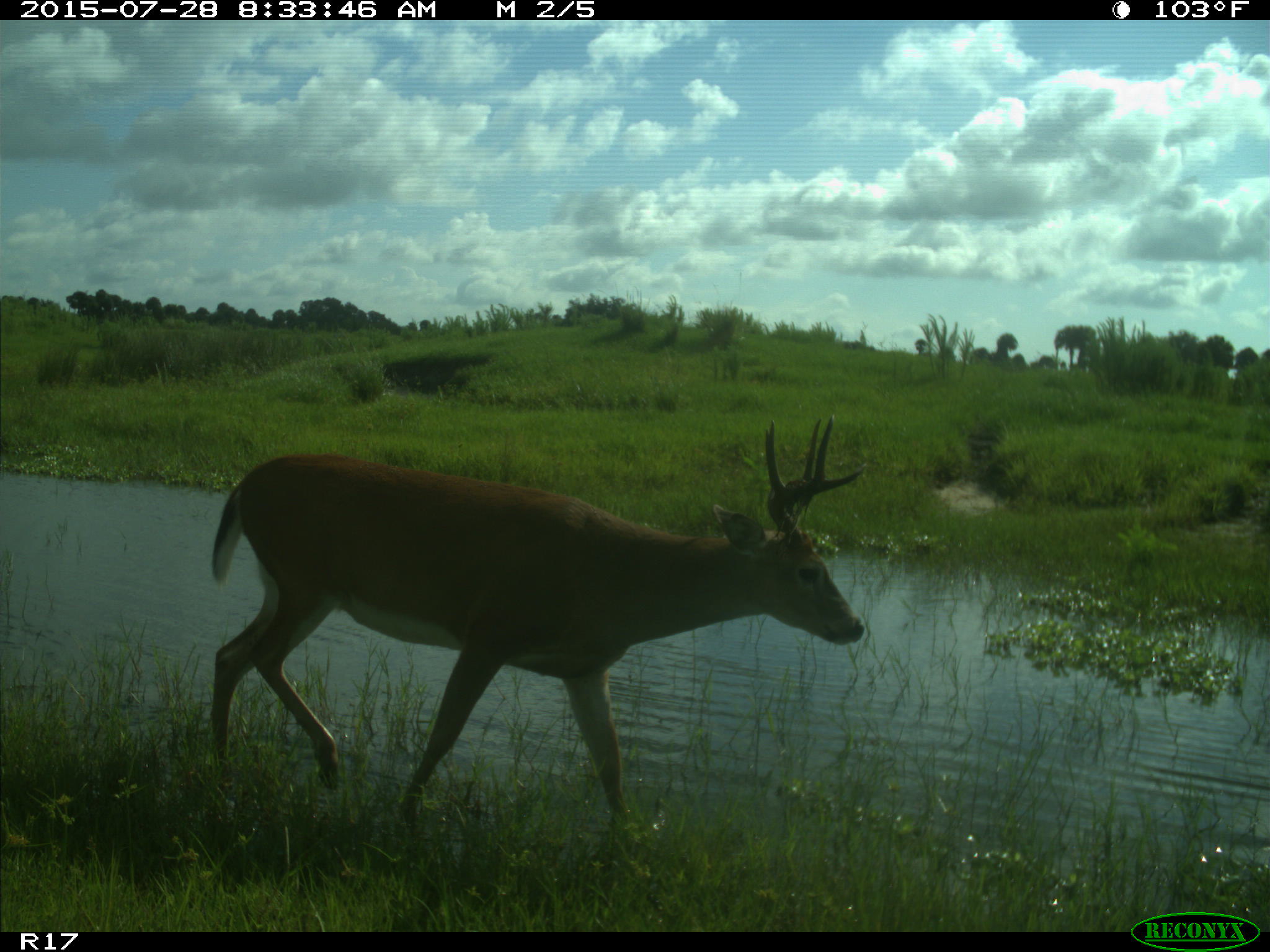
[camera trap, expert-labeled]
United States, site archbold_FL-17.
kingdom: Animalia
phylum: Chordata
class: Mammalia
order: Artiodactyla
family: Cervidae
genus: Odocoileus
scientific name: Odocoileus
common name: deer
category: unidentified deer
Unidentified deer (deer) (Odocoileus).